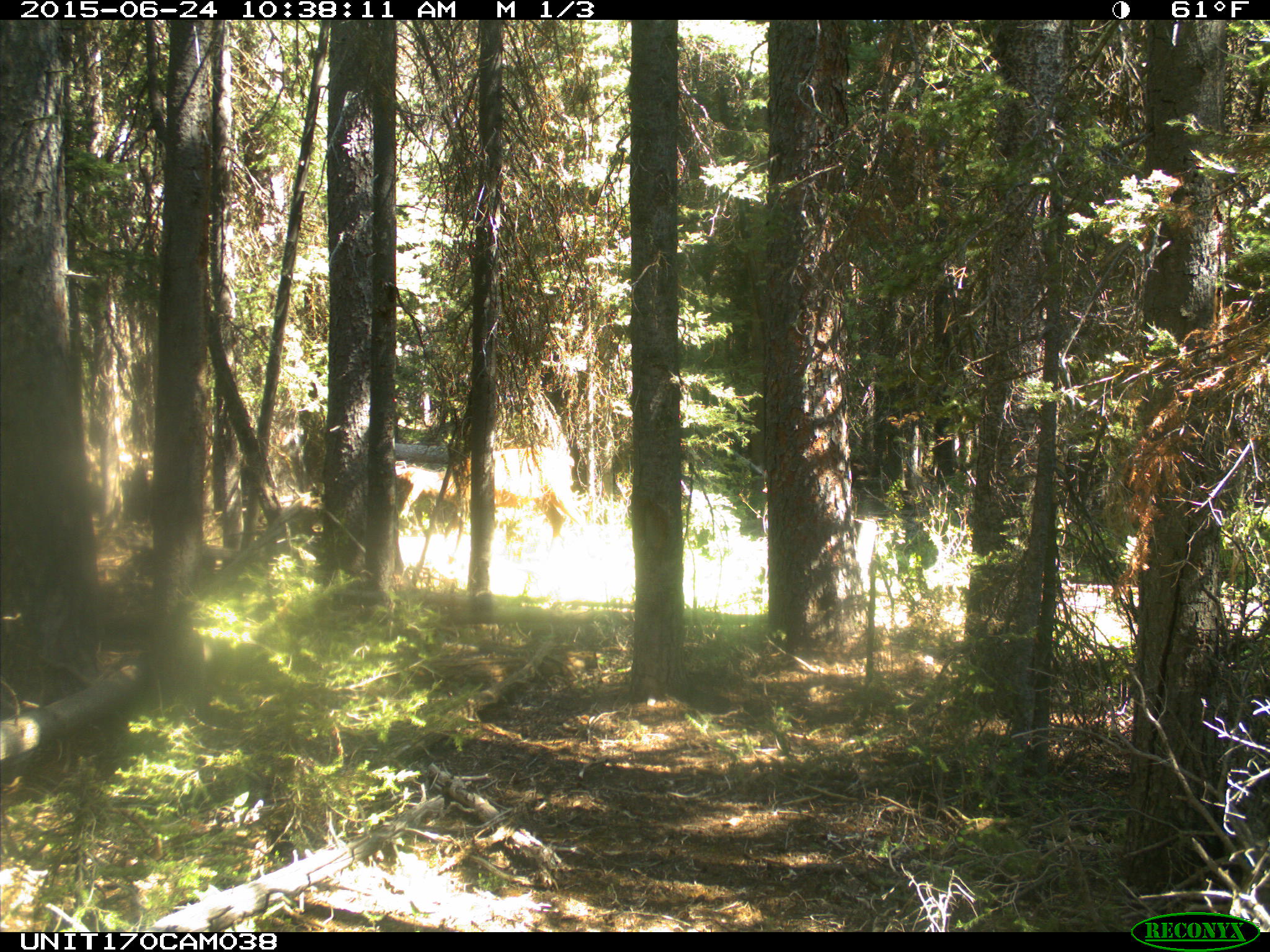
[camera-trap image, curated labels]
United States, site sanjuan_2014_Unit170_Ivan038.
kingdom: Animalia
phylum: Chordata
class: Mammalia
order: Artiodactyla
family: Cervidae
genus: Cervus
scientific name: Cervus elaphus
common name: red deer